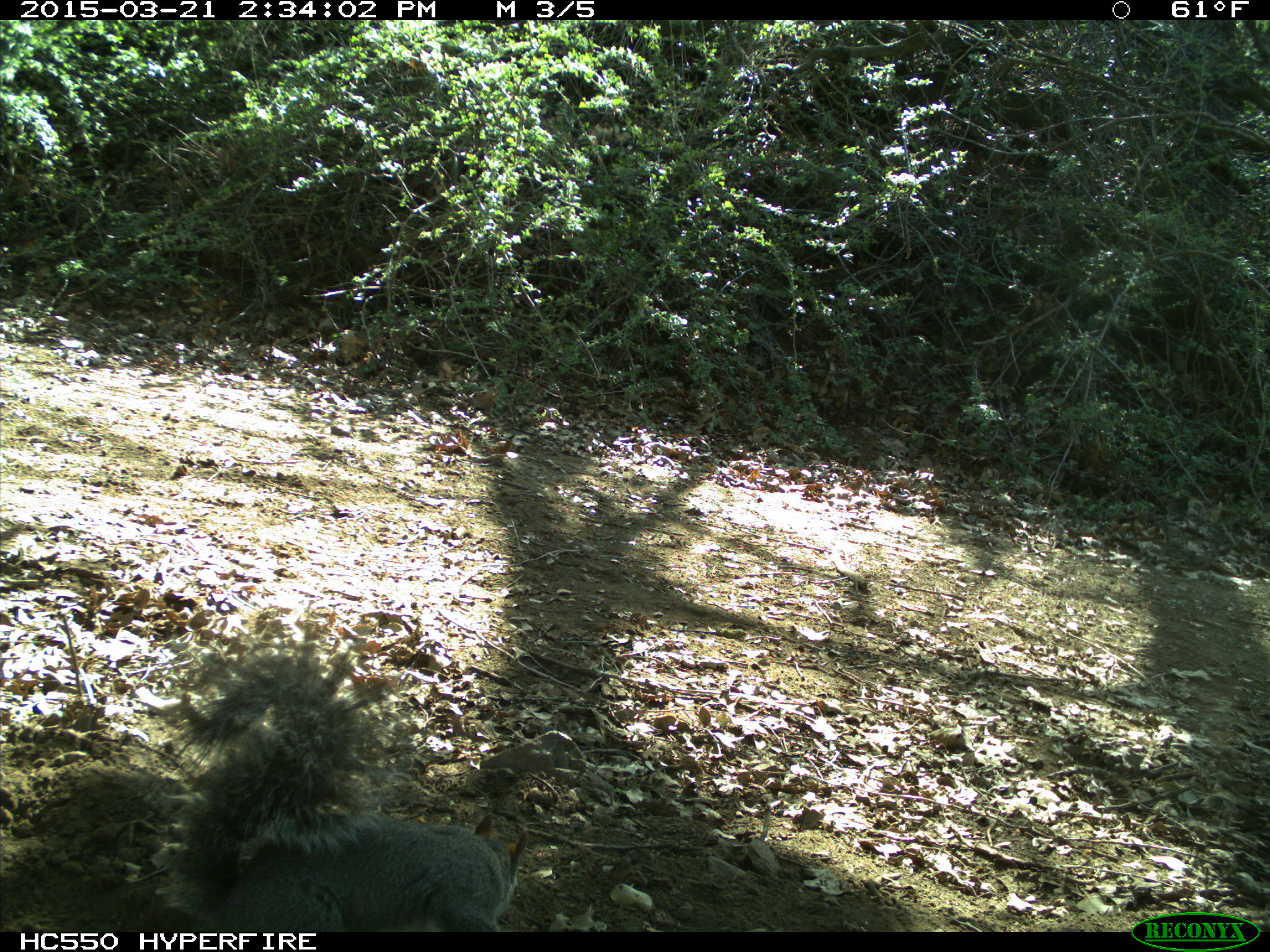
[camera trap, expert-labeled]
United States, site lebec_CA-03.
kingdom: Animalia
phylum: Chordata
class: Mammalia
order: Rodentia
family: Sciuridae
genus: Sciurus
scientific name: Sciurus carolinensis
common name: eastern gray squirrel